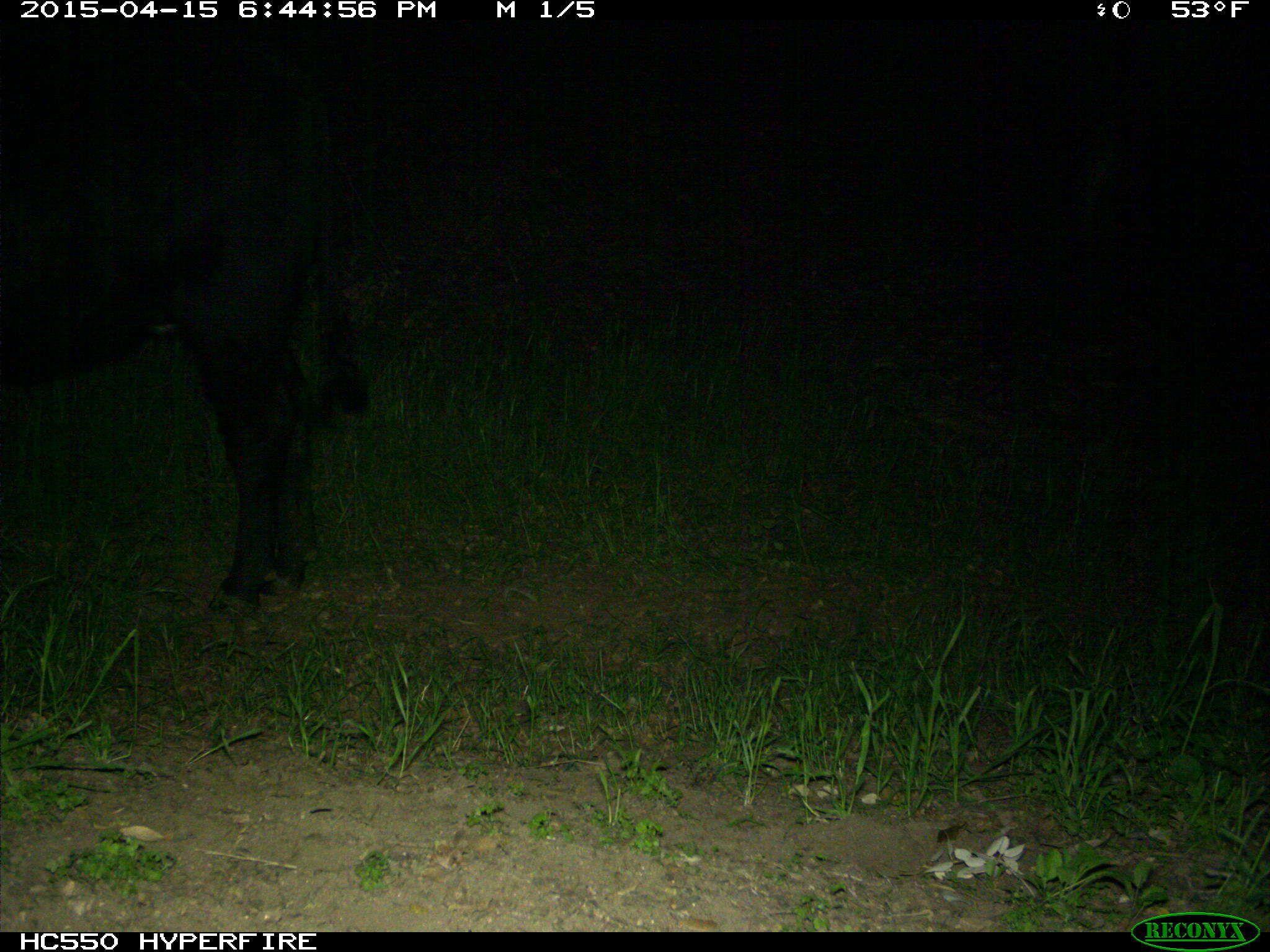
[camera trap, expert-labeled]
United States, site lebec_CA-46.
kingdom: Animalia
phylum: Chordata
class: Mammalia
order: Artiodactyla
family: Bovidae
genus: Bos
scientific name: Bos taurus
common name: domestic cow